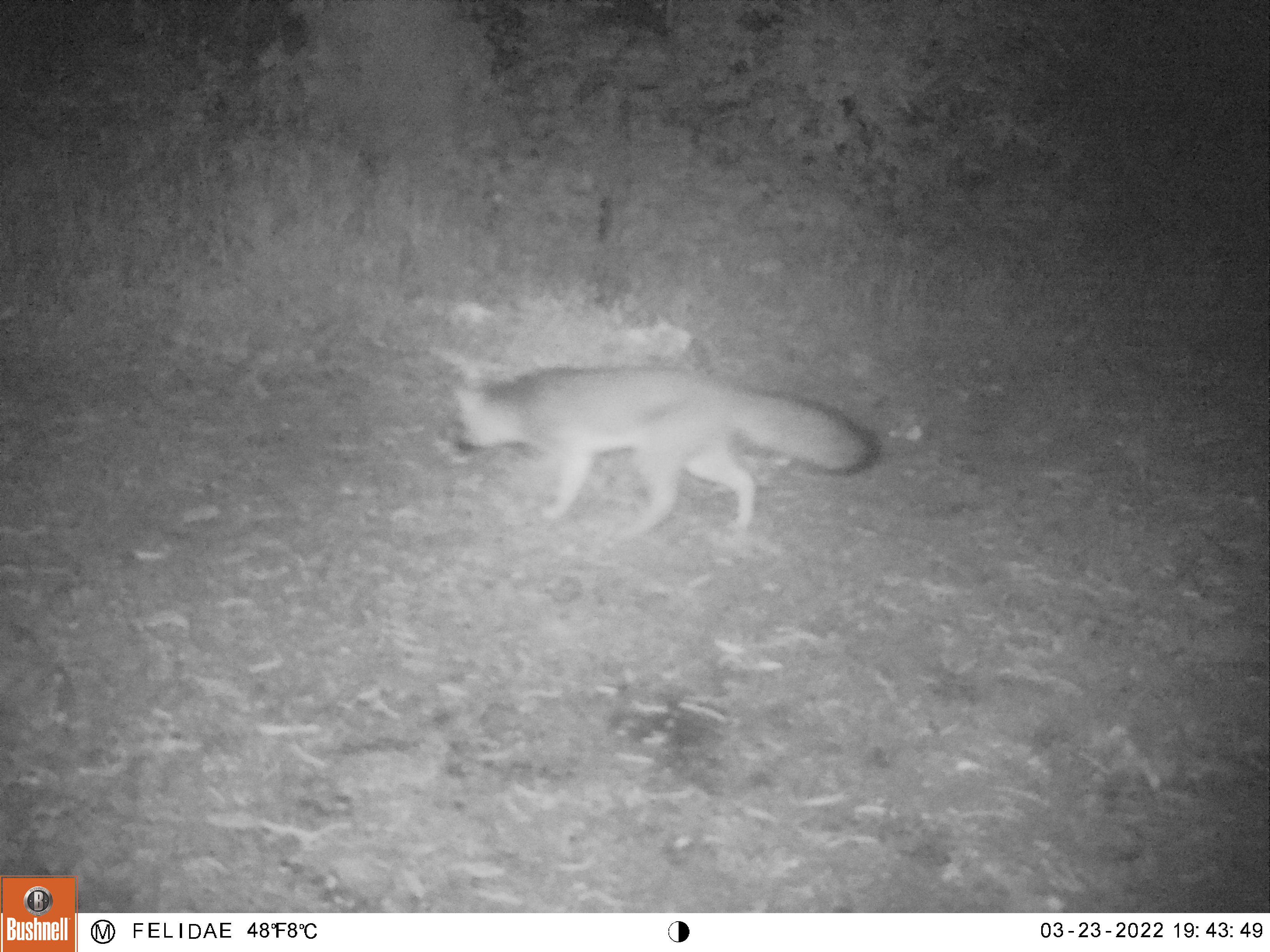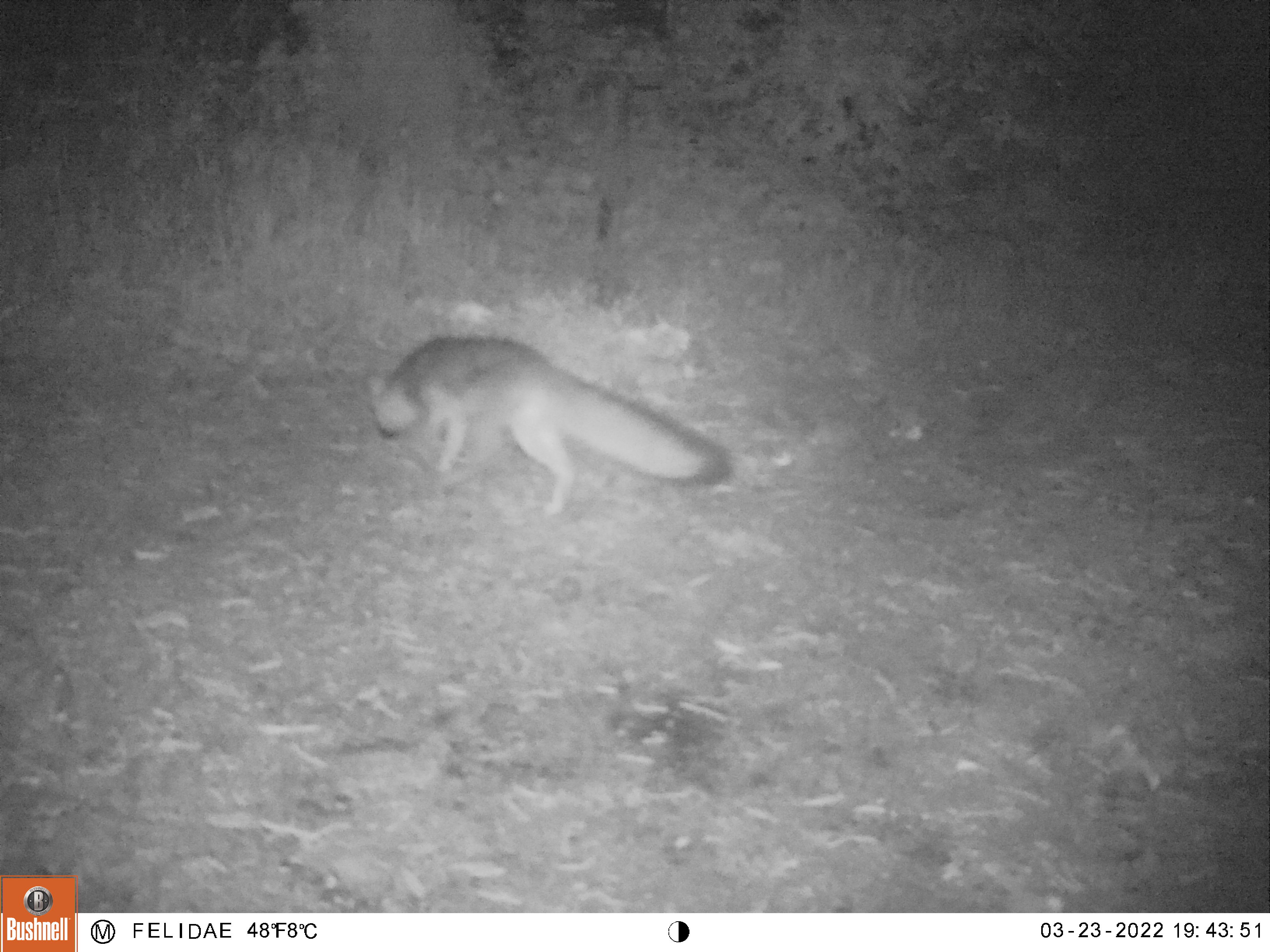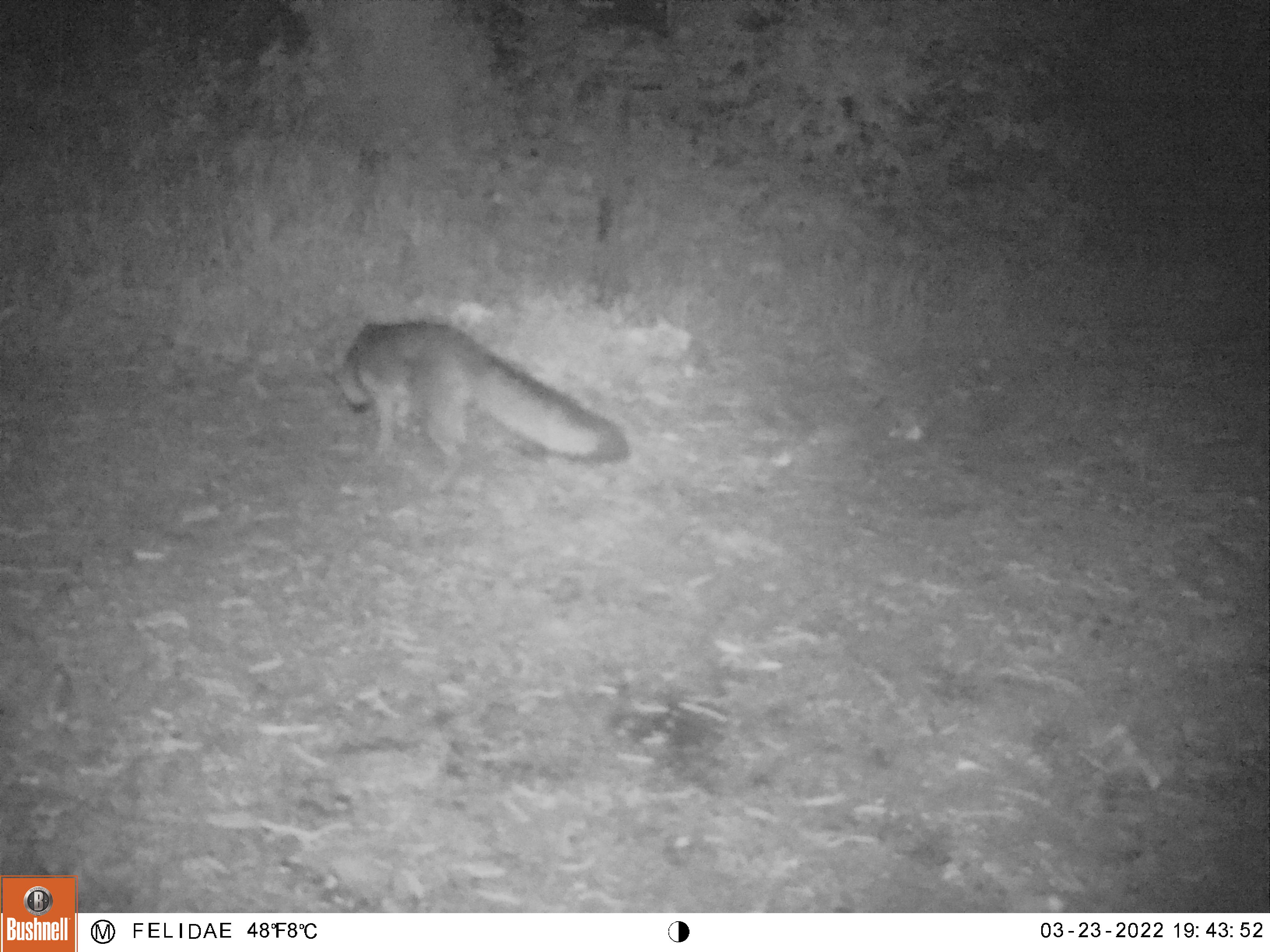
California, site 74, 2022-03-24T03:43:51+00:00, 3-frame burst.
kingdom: Animalia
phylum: Chordata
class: Mammalia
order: Carnivora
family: Canidae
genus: Urocyon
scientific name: Urocyon cinereoargenteus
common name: gray fox